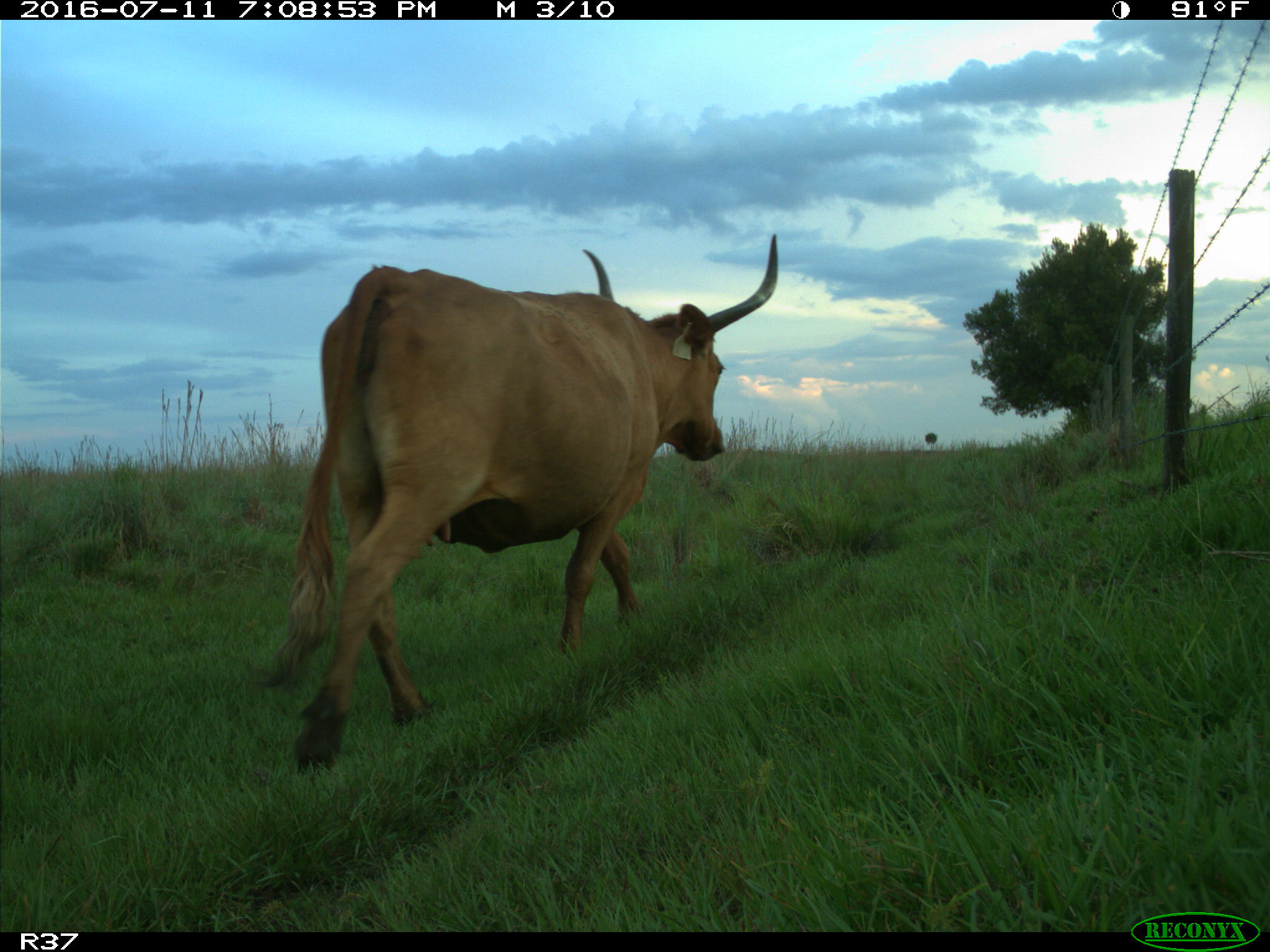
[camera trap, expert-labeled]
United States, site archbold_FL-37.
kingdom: Animalia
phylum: Chordata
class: Mammalia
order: Artiodactyla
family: Bovidae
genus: Bos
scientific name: Bos taurus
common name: domestic cow